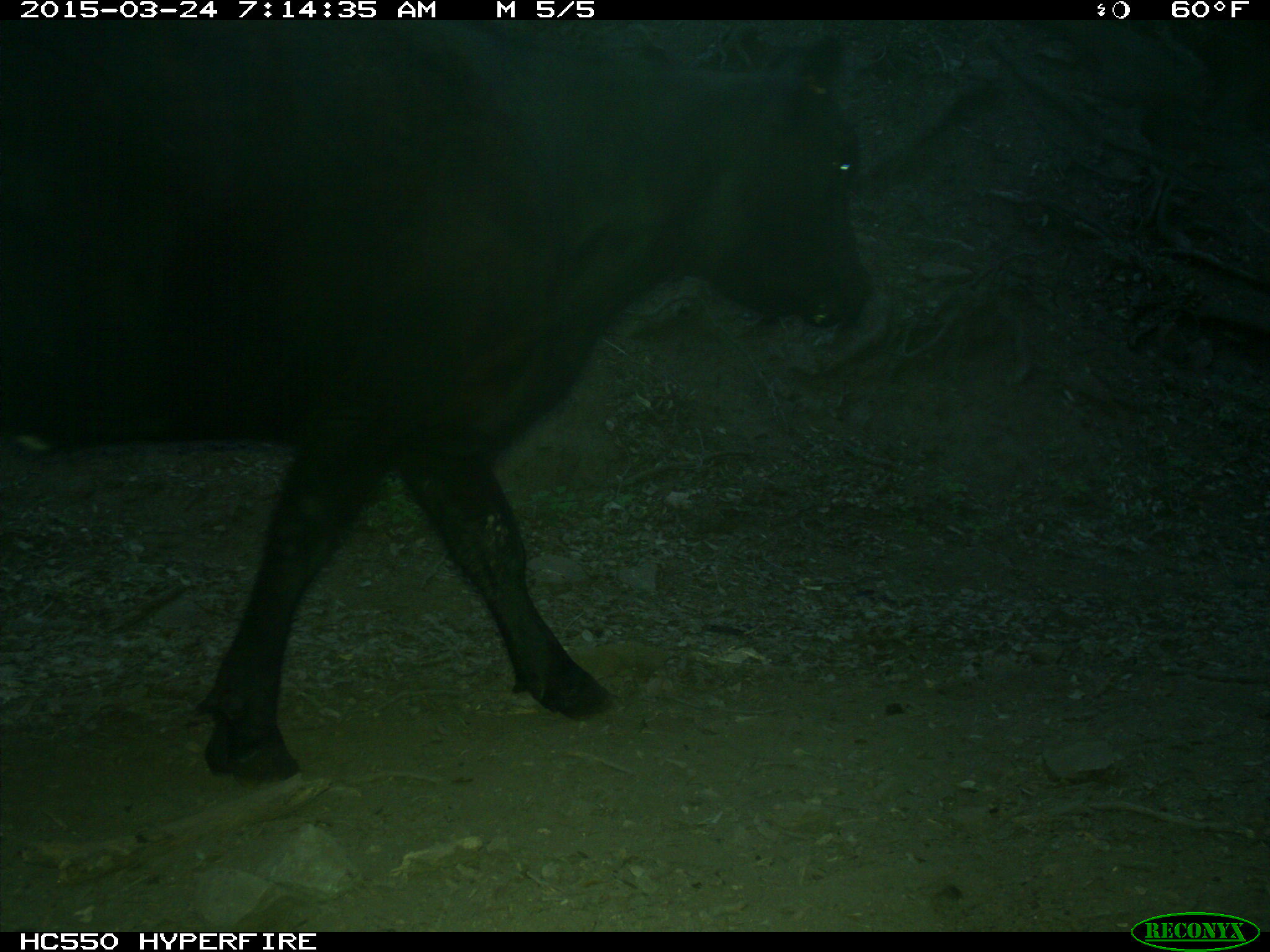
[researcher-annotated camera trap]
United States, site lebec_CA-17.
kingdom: Animalia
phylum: Chordata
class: Mammalia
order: Artiodactyla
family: Bovidae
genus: Bos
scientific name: Bos taurus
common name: domestic cow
Bos taurus (domestic cow).